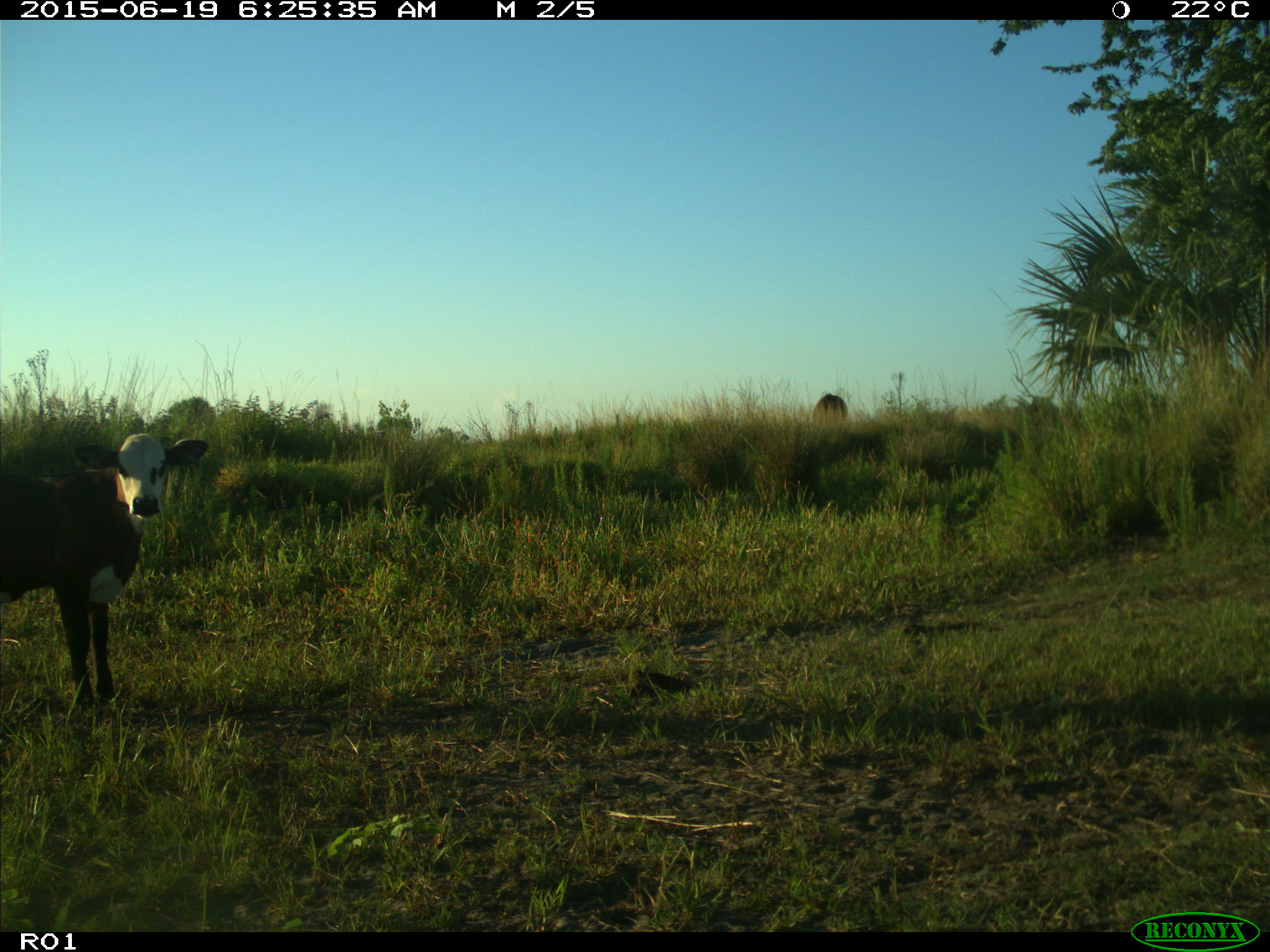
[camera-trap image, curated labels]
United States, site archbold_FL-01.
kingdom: Animalia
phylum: Chordata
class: Mammalia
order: Artiodactyla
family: Bovidae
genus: Bos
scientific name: Bos taurus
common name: domestic cow